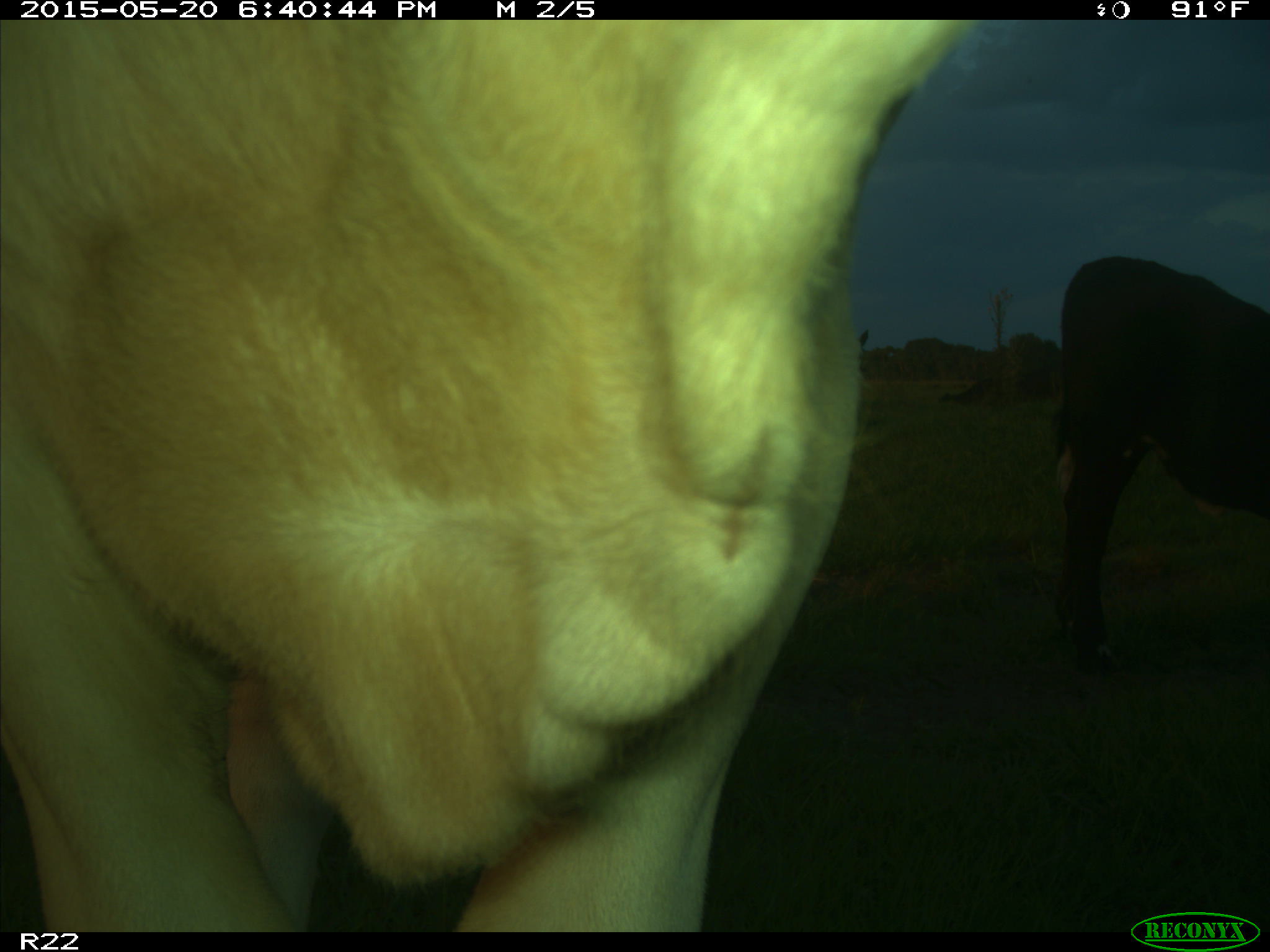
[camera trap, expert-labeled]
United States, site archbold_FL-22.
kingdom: Animalia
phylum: Chordata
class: Mammalia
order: Artiodactyla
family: Bovidae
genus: Bos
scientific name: Bos taurus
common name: domestic cow